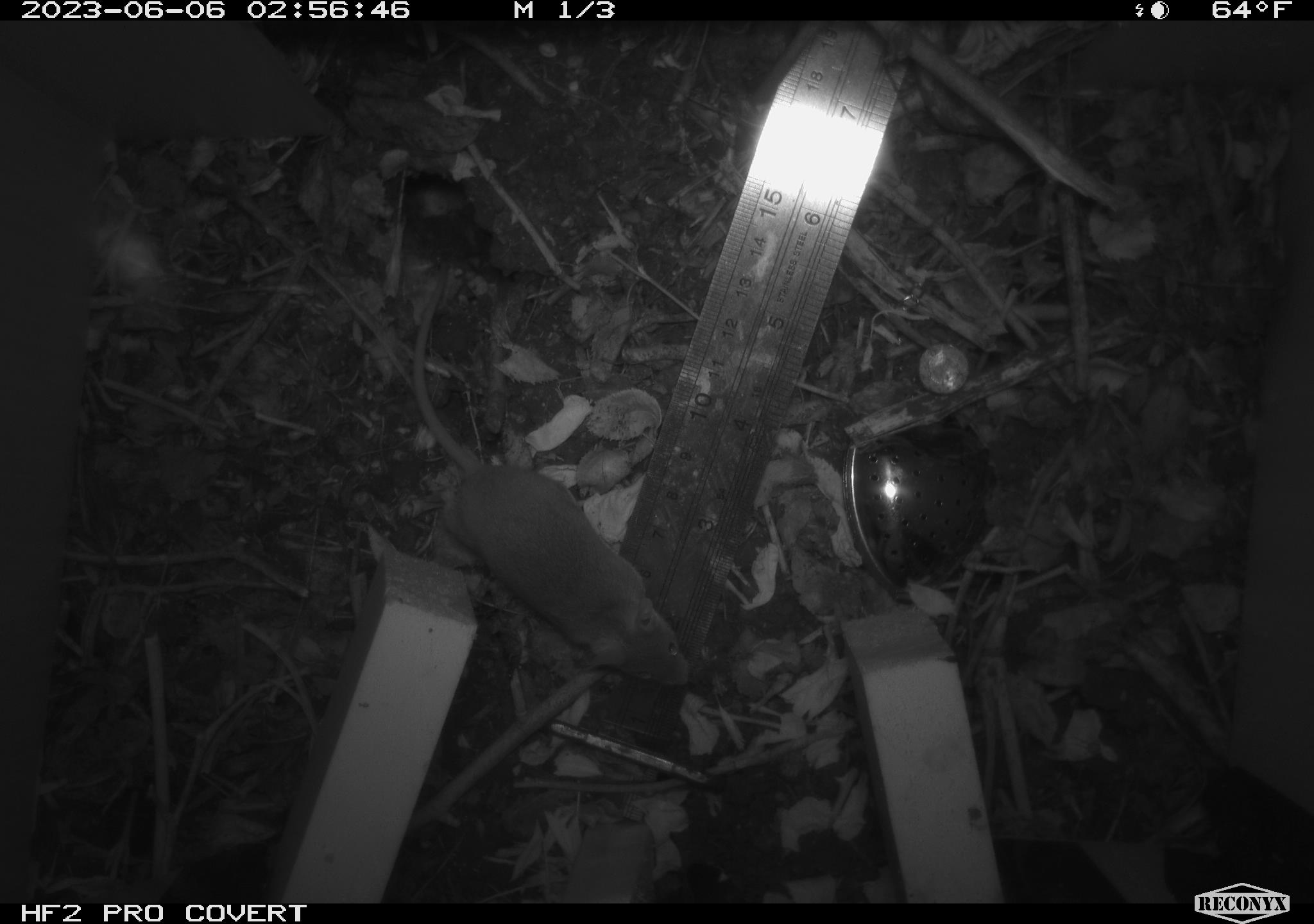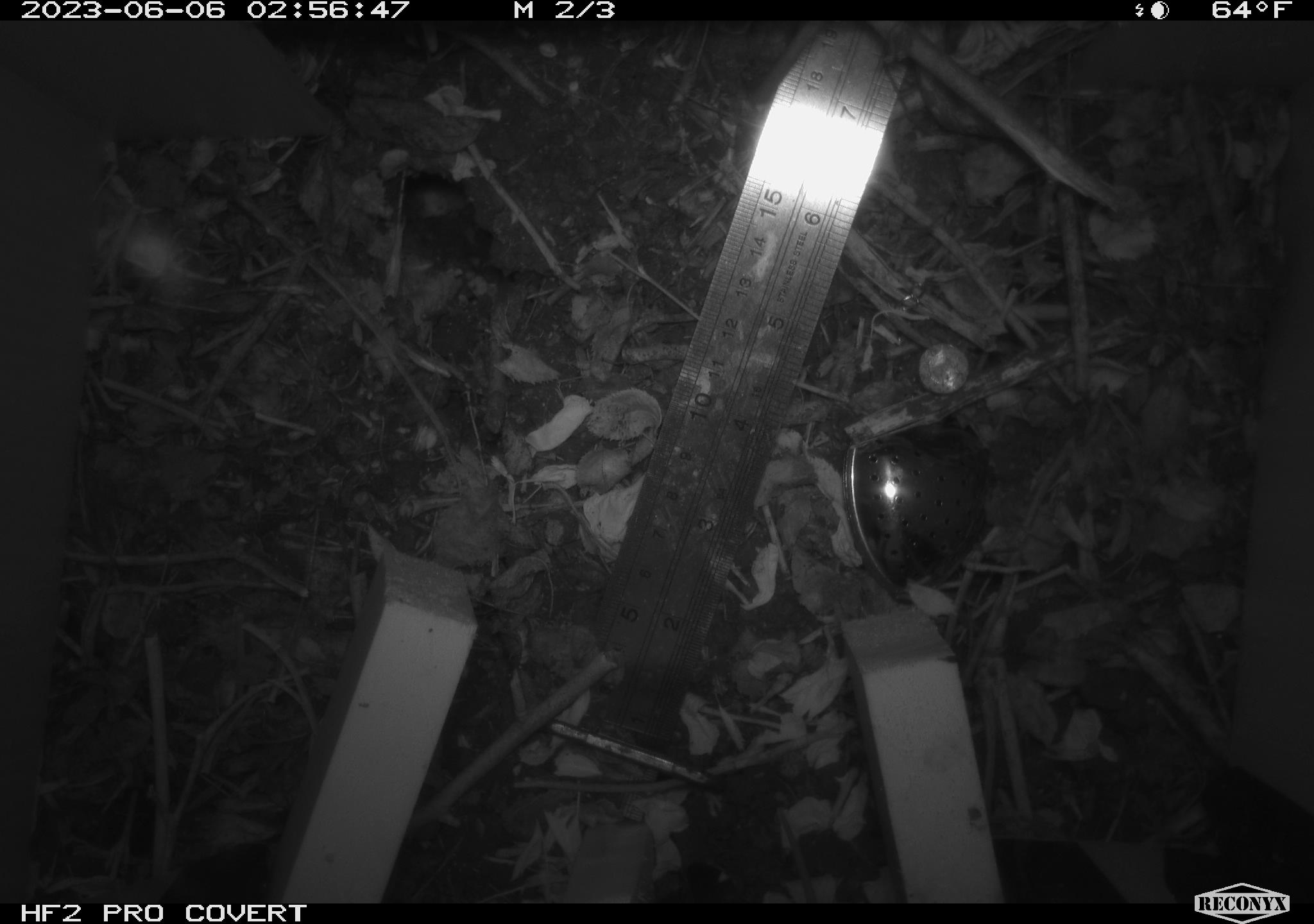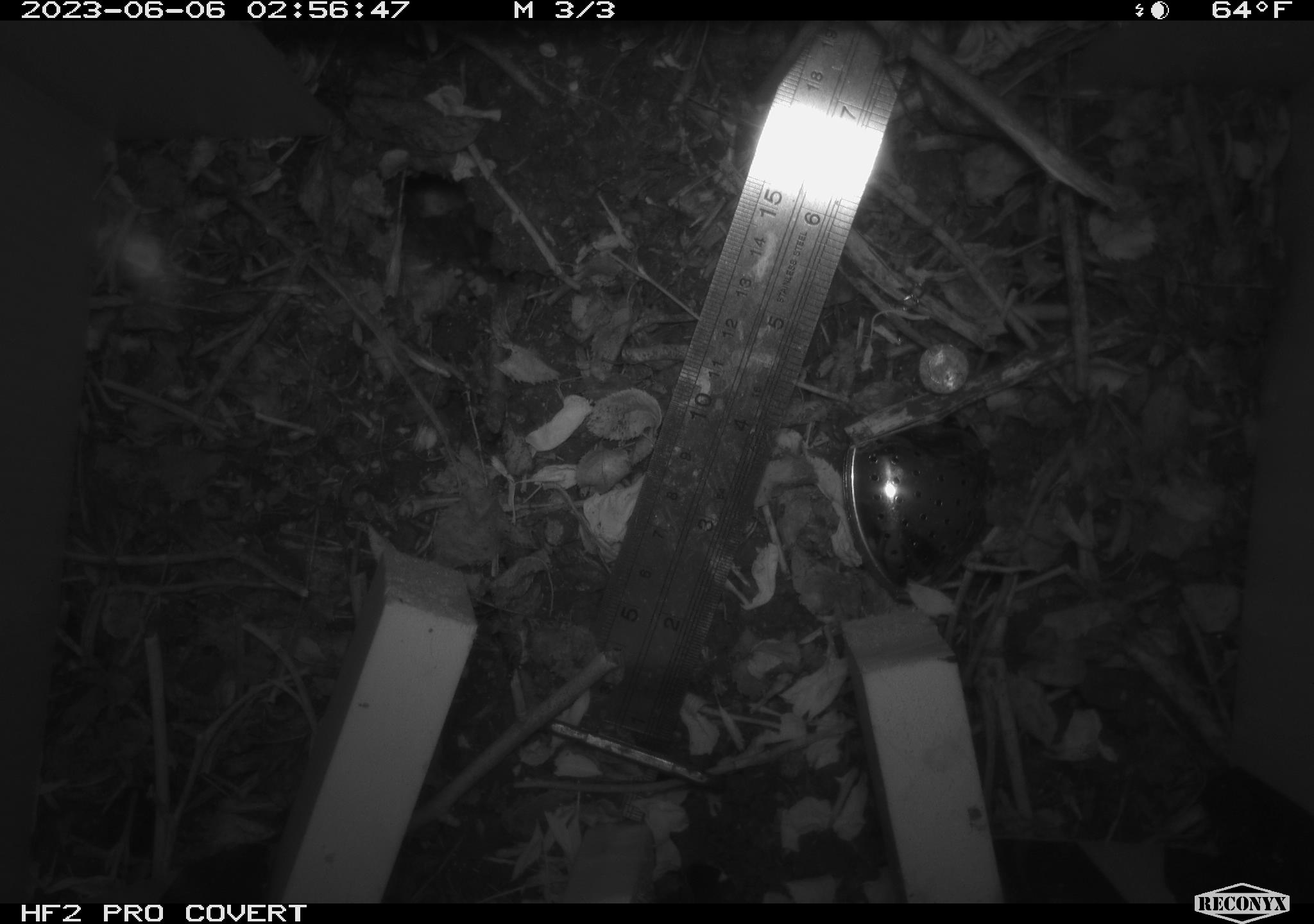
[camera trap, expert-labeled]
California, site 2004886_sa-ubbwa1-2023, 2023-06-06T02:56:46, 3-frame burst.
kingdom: Animalia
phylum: Chordata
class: Mammalia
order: Rodentia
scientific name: Rodentia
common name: rodent